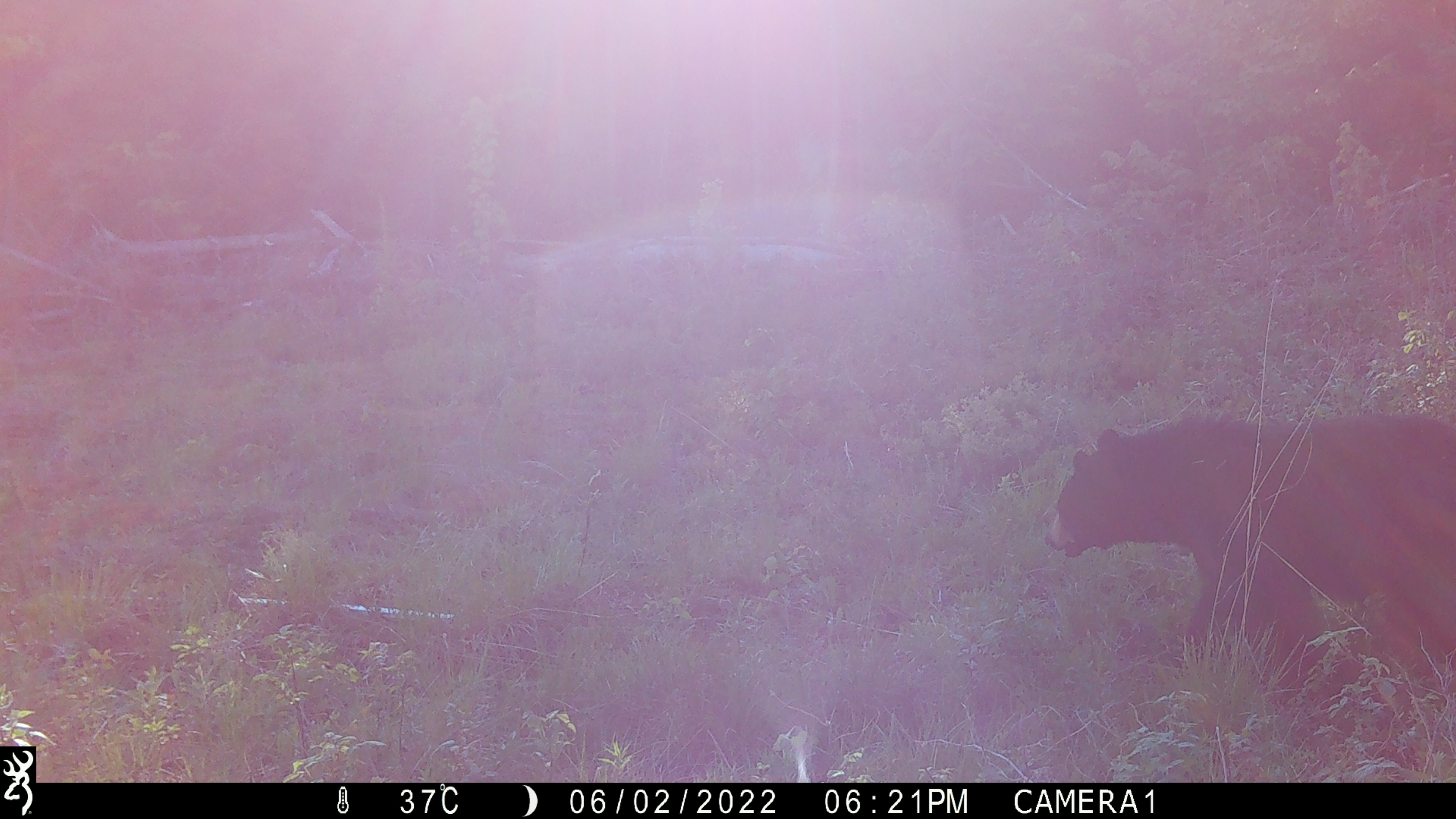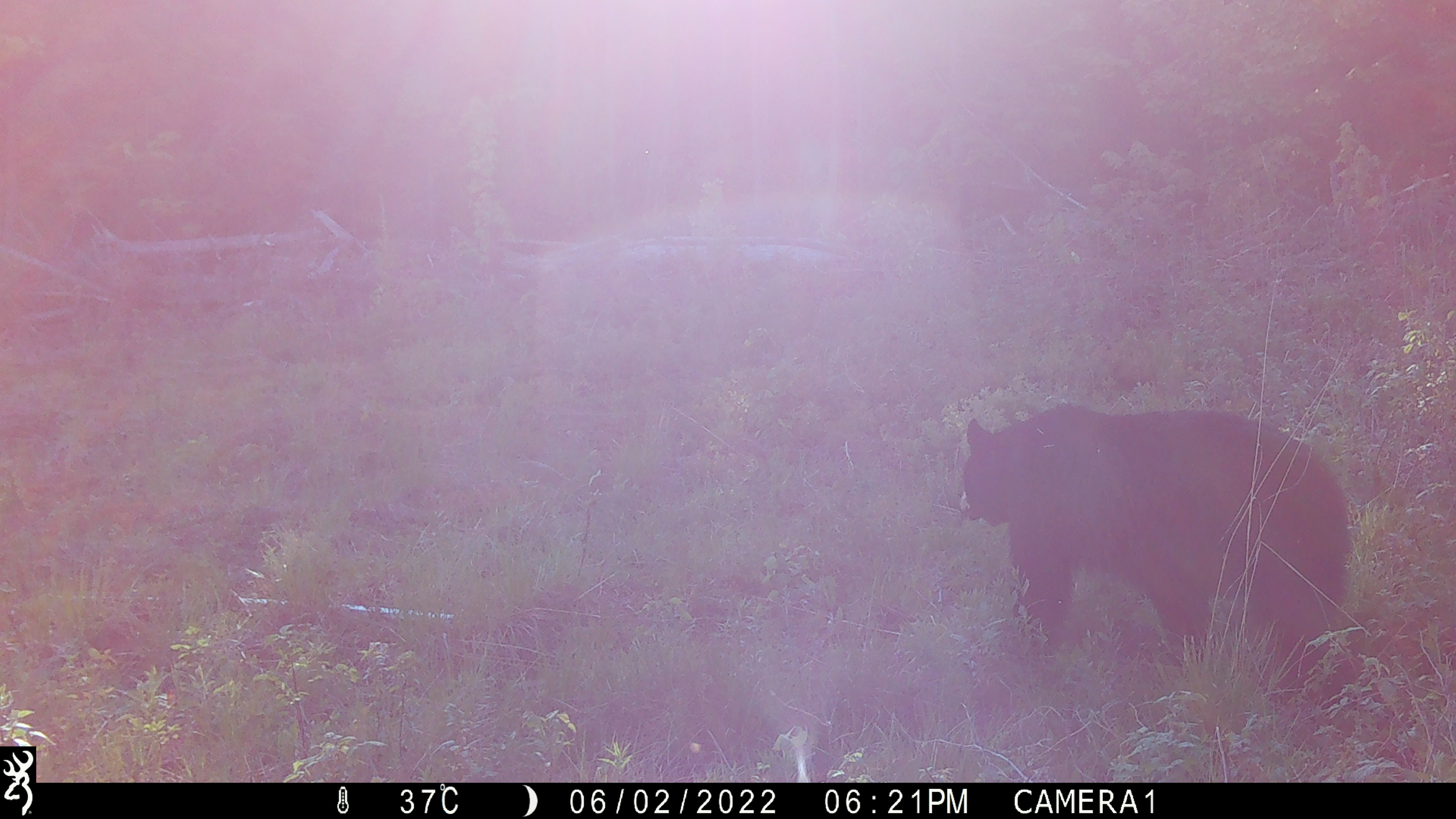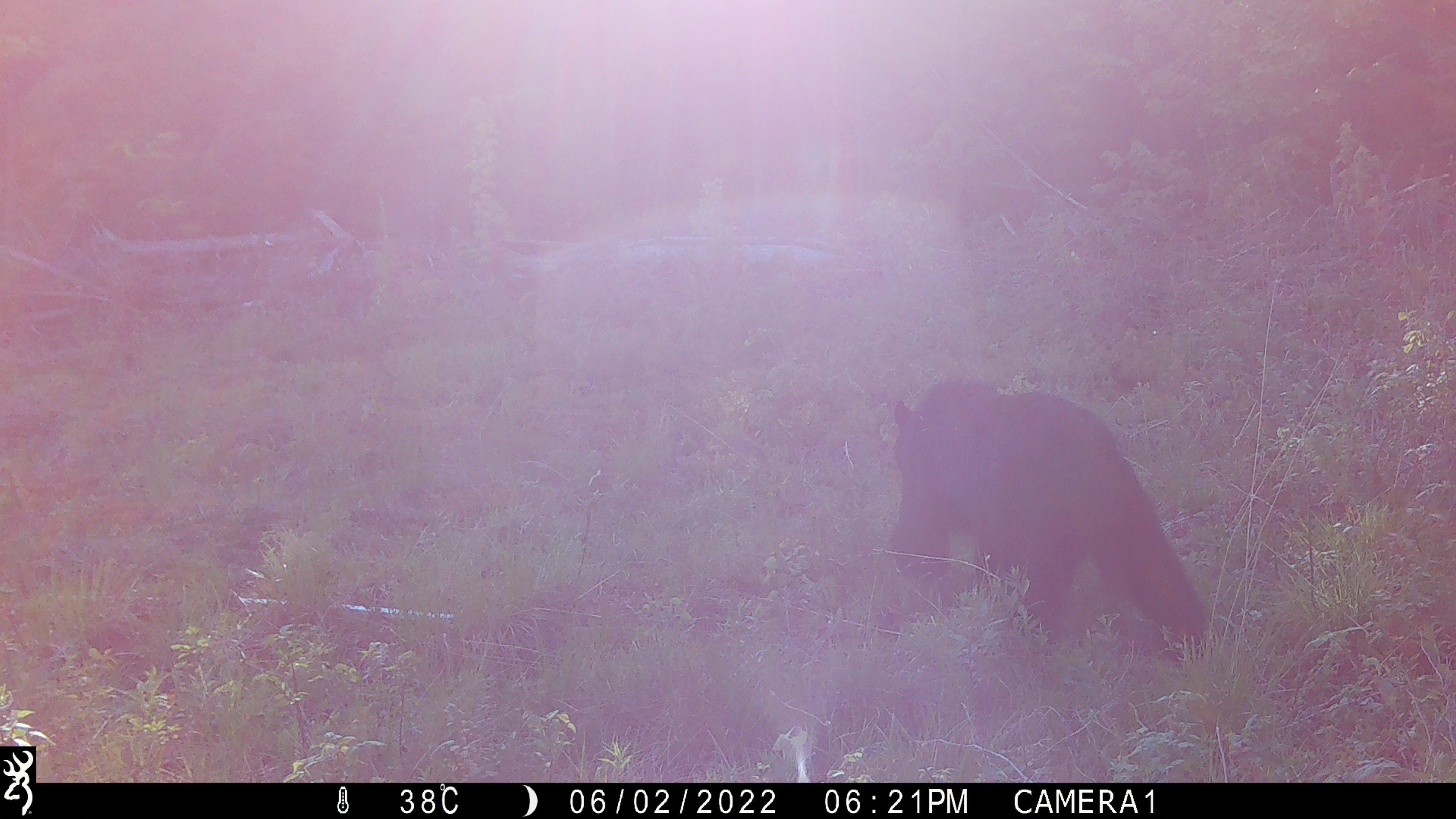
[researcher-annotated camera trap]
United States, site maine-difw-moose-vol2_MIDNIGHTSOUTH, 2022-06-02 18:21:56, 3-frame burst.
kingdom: Animalia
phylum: Chordata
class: Mammalia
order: Carnivora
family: Ursidae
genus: Ursus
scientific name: Ursus americanus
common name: black bear